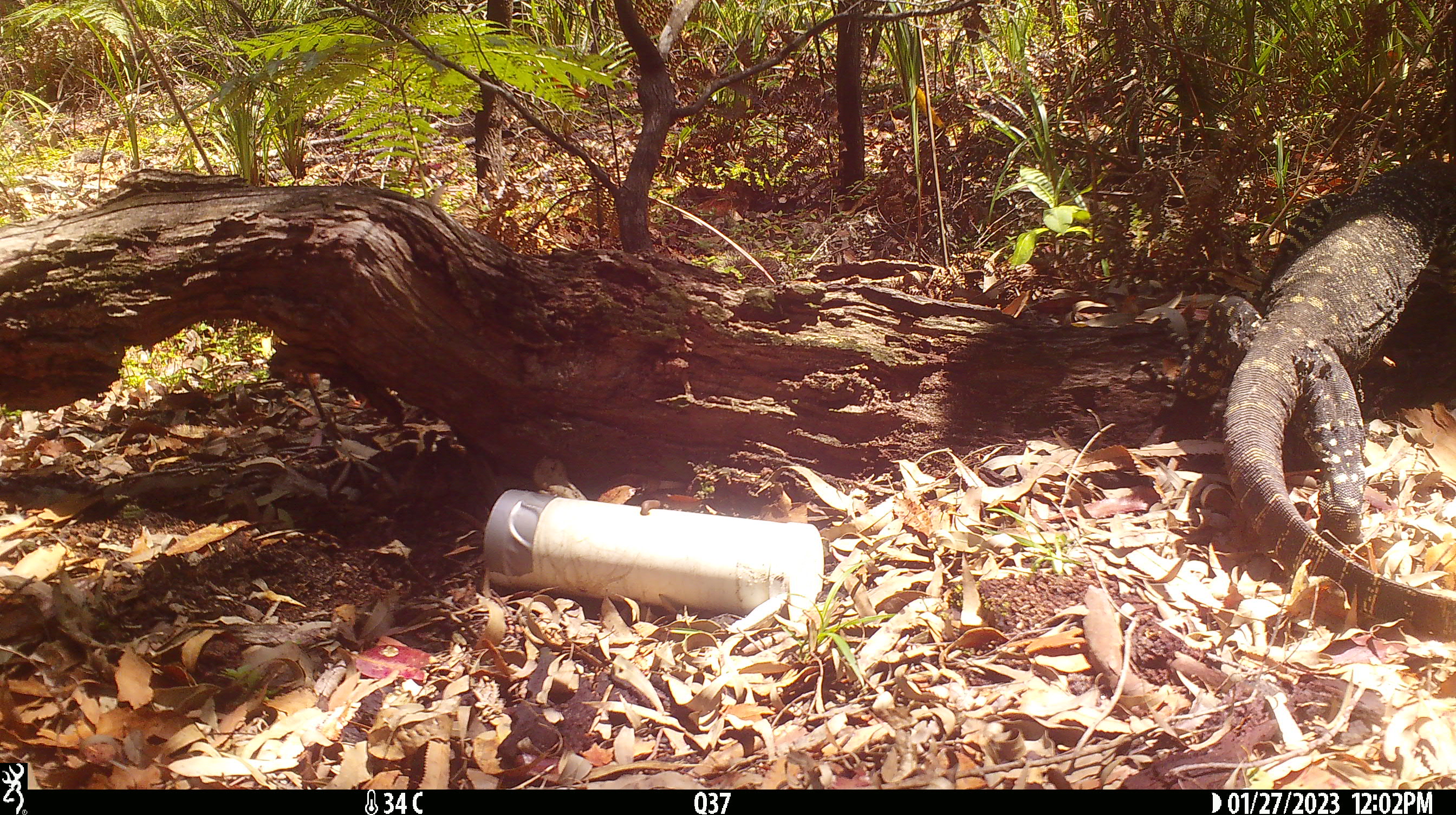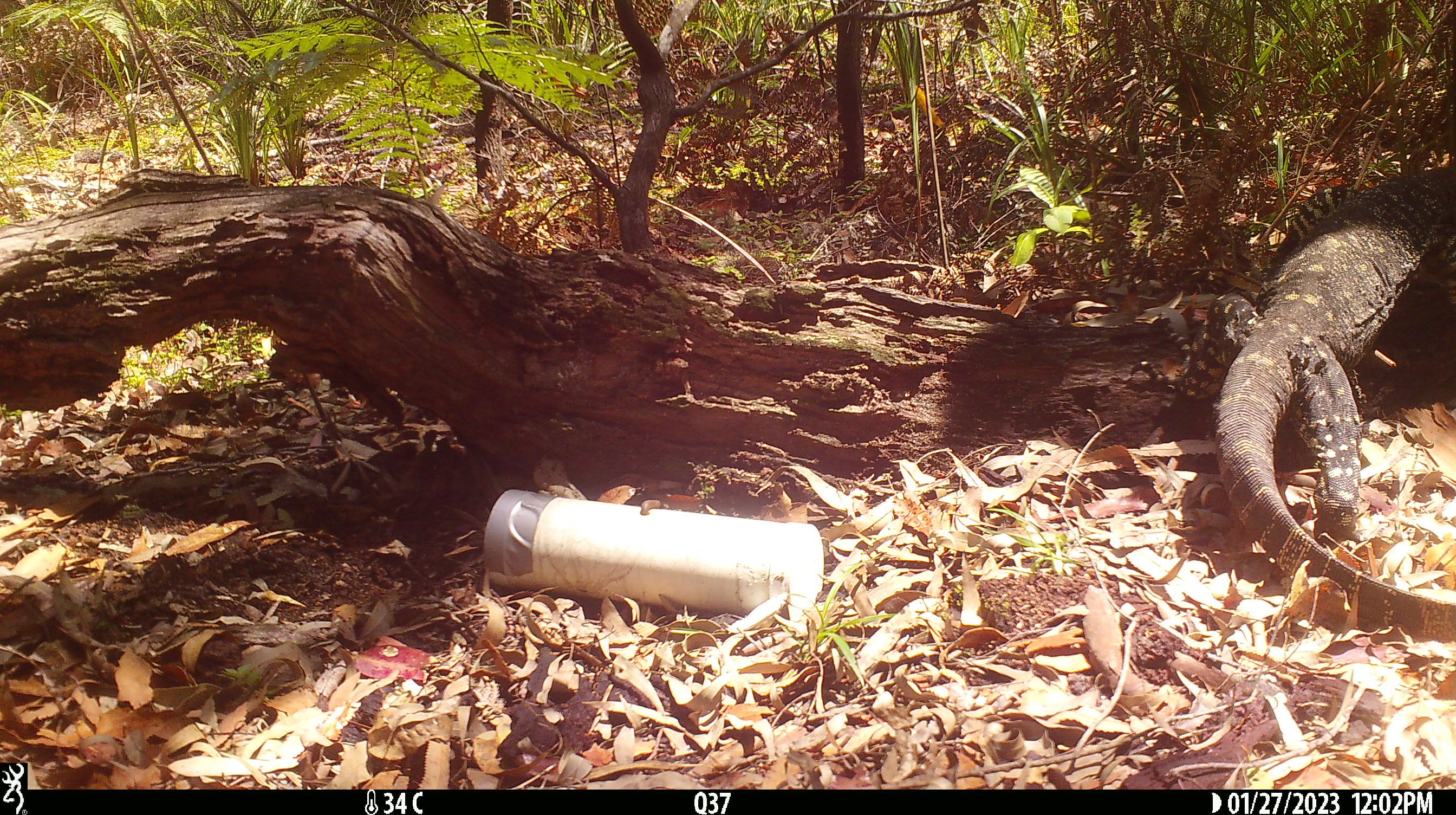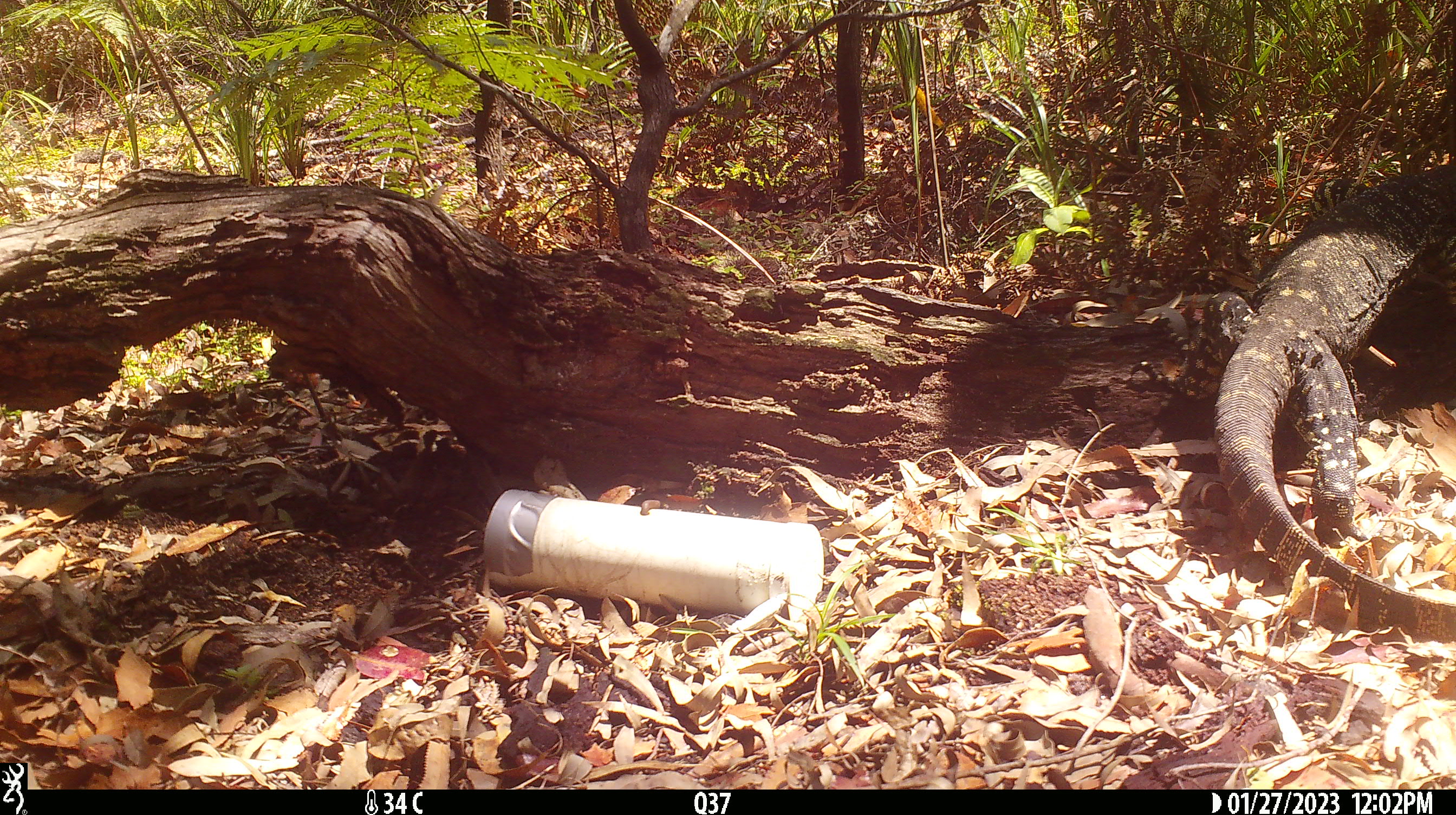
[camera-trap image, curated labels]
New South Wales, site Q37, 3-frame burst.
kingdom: Animalia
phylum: Chordata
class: Reptilia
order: Squamata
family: Varanidae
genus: Varanus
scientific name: Varanus varius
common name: lace monitor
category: goanna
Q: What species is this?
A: Goanna (lace monitor) (Varanus varius).